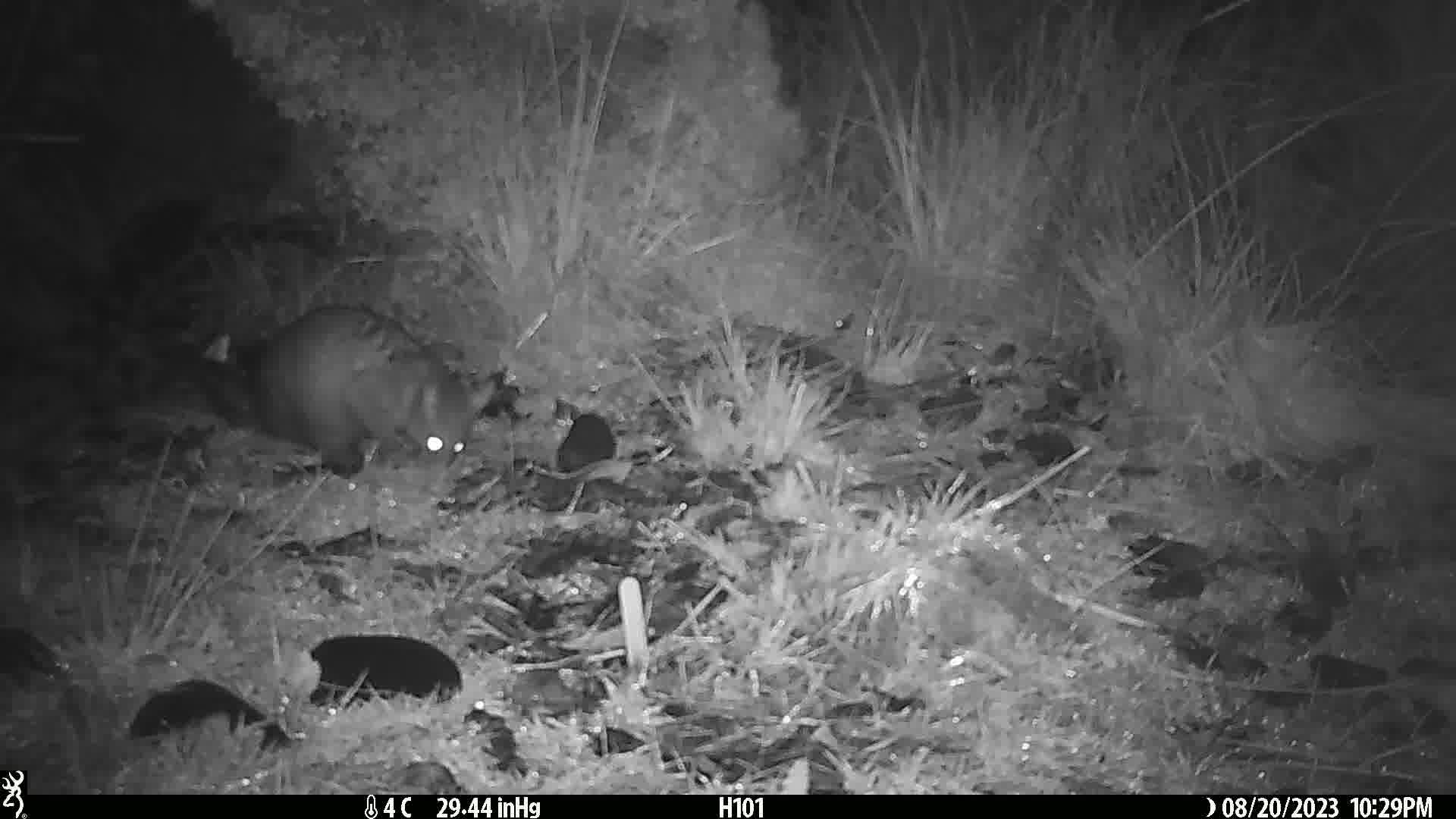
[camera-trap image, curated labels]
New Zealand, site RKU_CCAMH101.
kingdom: Animalia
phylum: Chordata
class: Mammalia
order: Diprotodontia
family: Phalangeridae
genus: Trichosurus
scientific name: Trichosurus vulpecula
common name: common brushtail possum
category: possum